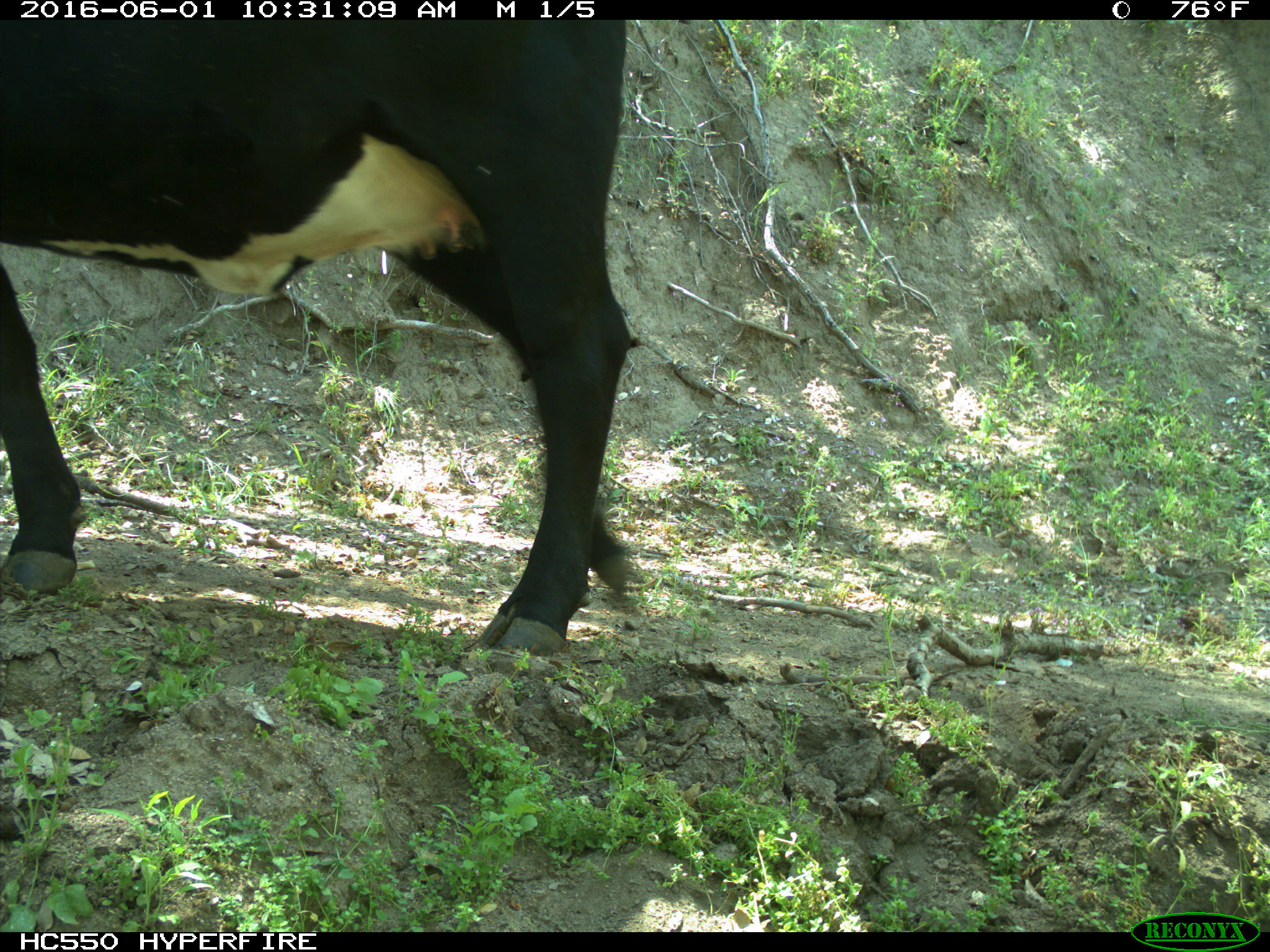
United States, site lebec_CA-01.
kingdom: Animalia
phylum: Chordata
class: Mammalia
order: Artiodactyla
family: Bovidae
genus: Bos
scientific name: Bos taurus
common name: domestic cow